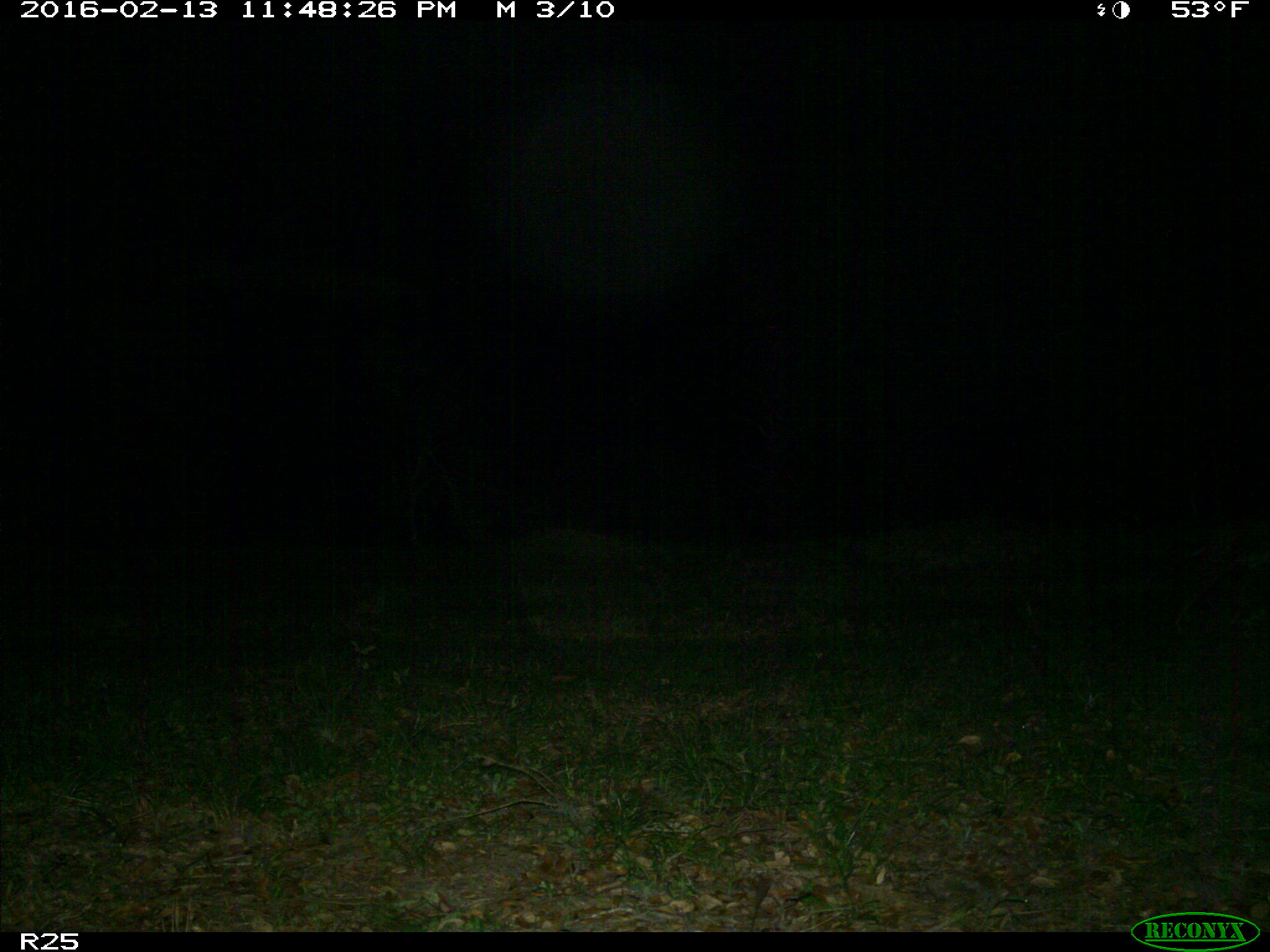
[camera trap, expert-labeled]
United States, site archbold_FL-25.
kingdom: Animalia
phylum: Chordata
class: Mammalia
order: Carnivora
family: Felidae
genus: Lynx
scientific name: Lynx rufus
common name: bobcat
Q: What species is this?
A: Lynx rufus (bobcat).